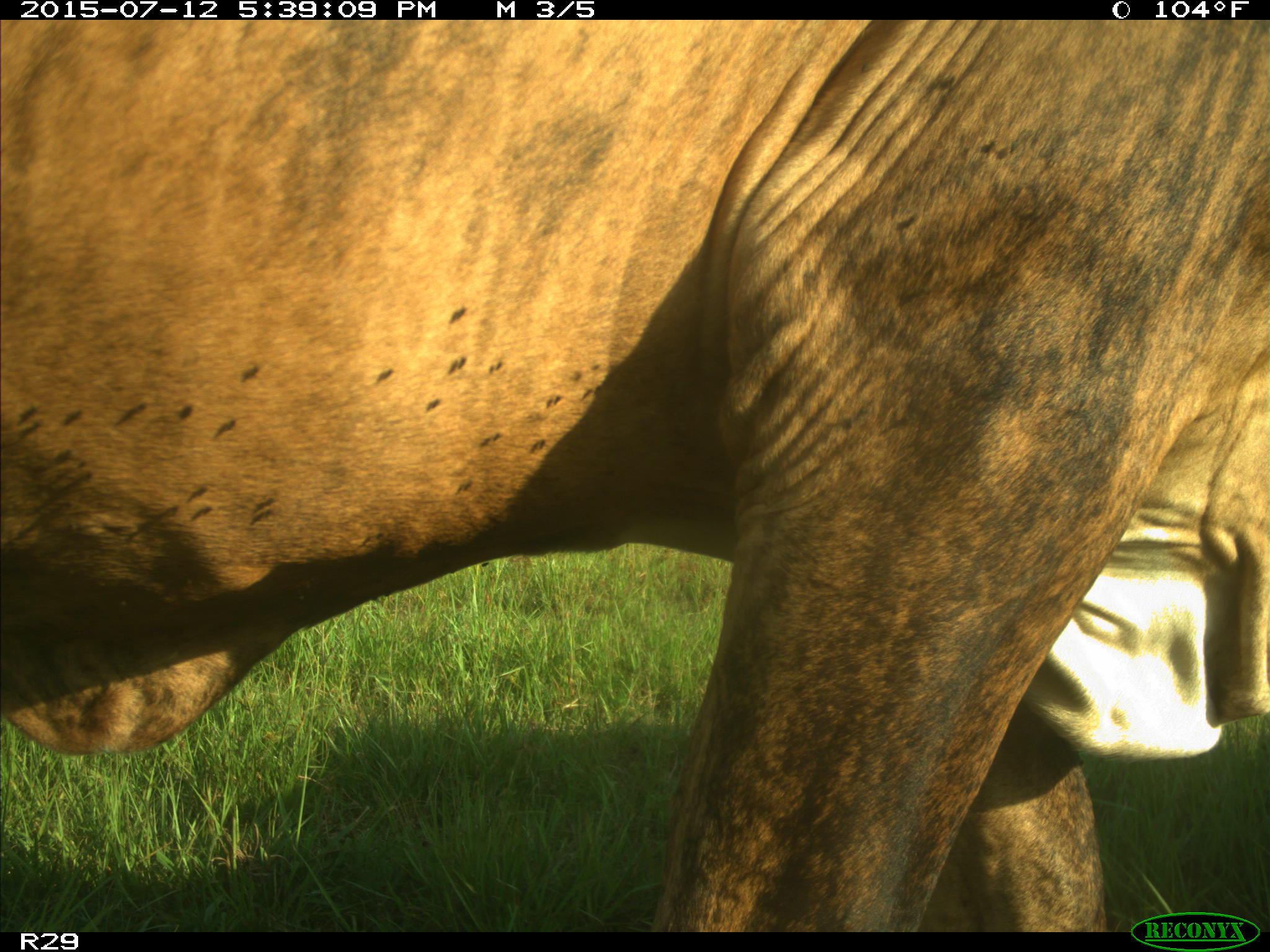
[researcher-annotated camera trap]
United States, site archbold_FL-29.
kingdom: Animalia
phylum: Chordata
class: Mammalia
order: Artiodactyla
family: Bovidae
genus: Bos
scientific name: Bos taurus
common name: domestic cow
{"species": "Bos taurus (domestic cow)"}